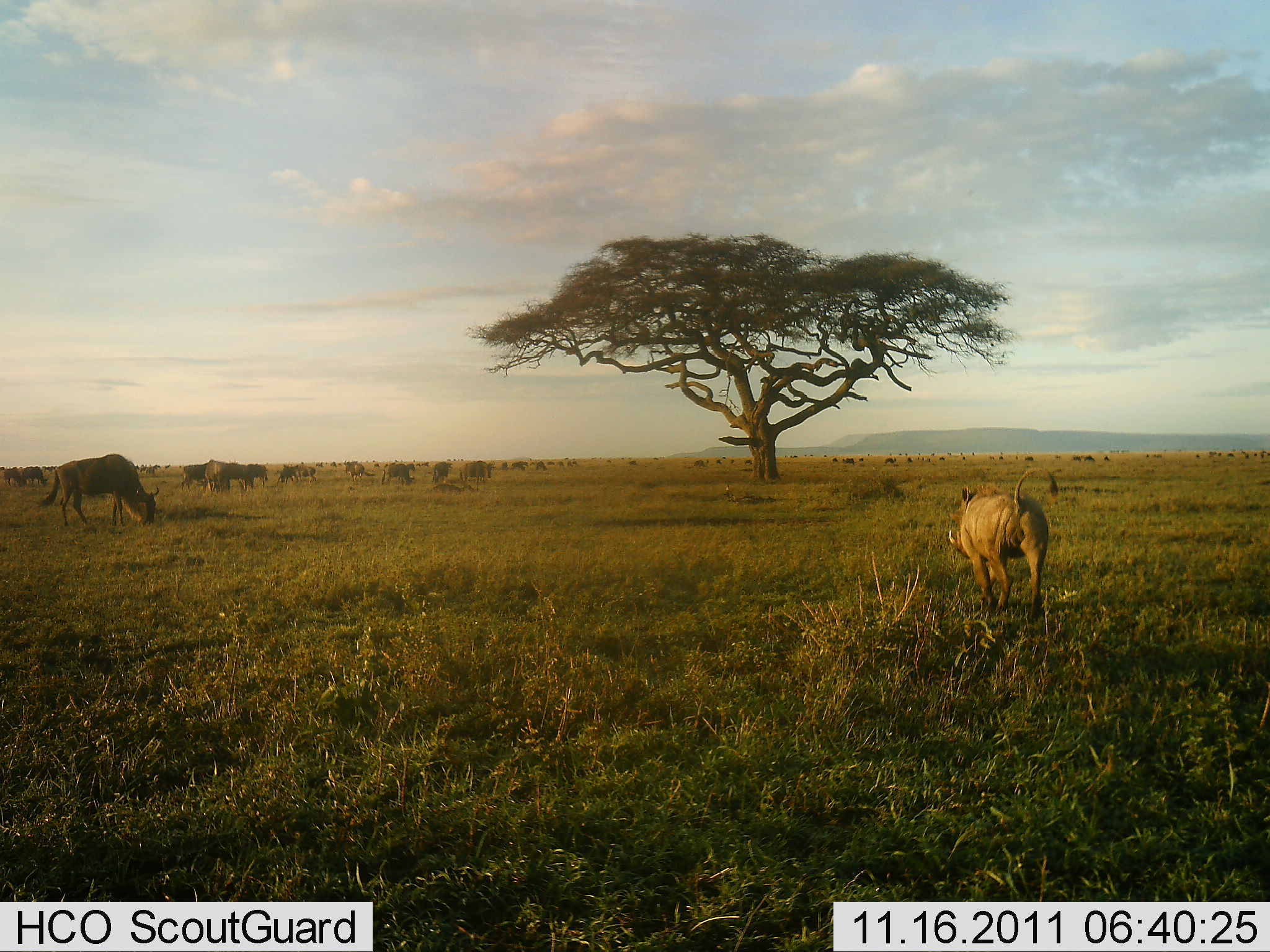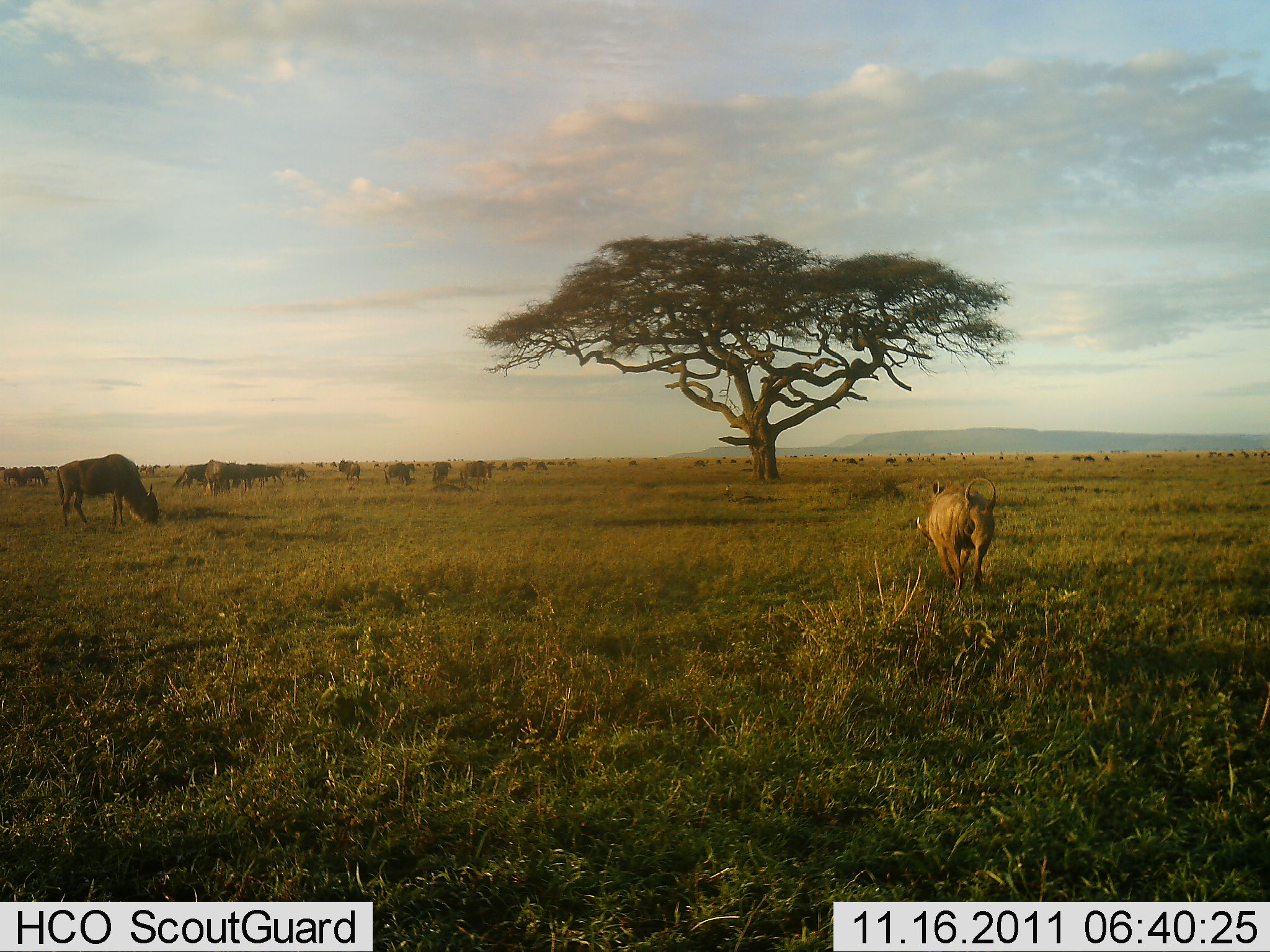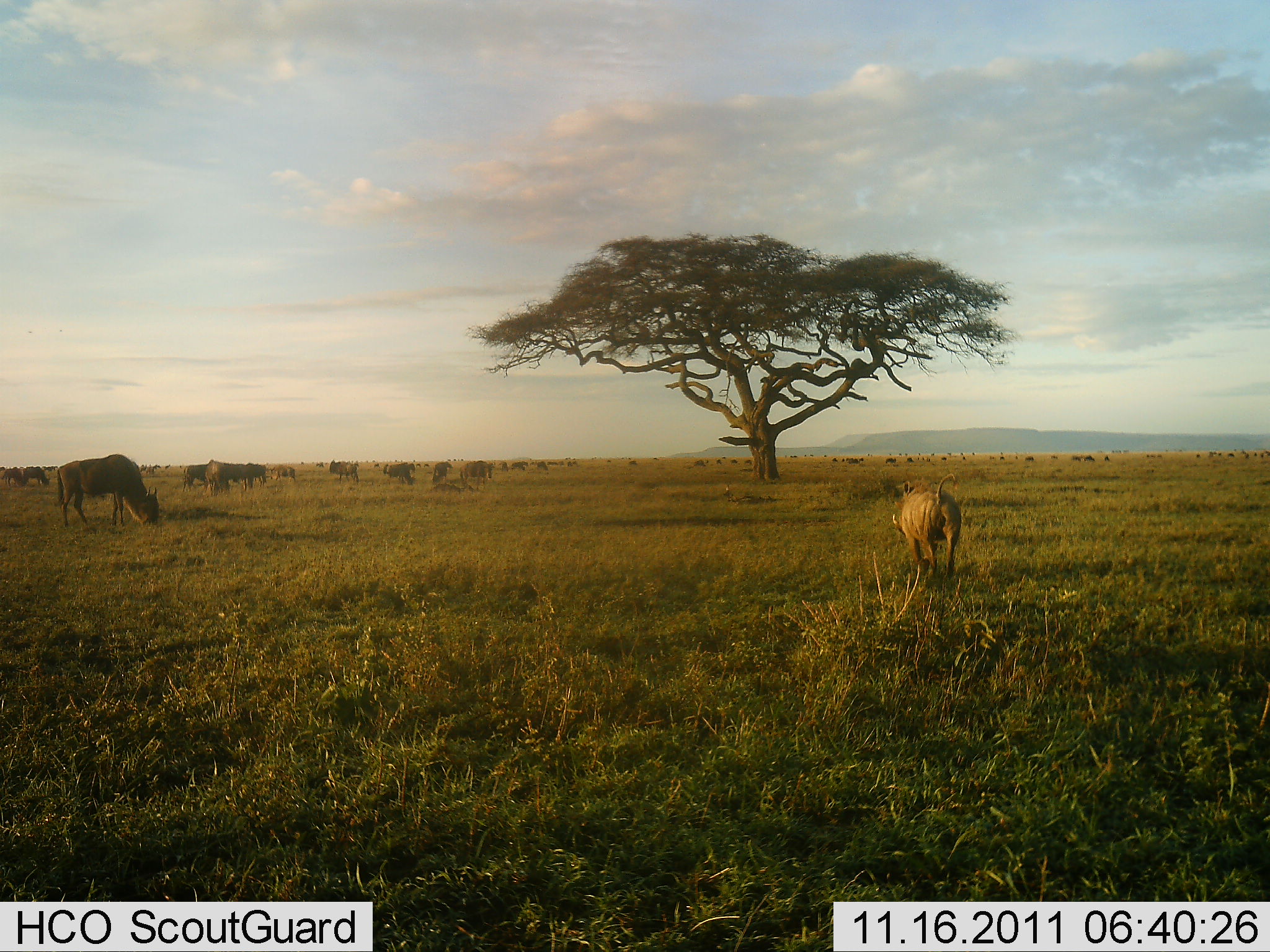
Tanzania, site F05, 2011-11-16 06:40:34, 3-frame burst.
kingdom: Animalia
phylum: Chordata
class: Mammalia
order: Artiodactyla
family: Suidae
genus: Phacochoerus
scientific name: Phacochoerus africanus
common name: warthog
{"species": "warthog (Phacochoerus africanus)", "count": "1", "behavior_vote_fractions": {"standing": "0%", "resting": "0%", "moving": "100%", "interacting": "0%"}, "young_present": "0%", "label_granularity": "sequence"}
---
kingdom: Animalia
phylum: Chordata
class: Mammalia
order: Artiodactyla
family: Bovidae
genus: Connochaetes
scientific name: Connochaetes taurinus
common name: blue wildebeest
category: wildebeest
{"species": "wildebeest (blue wildebeest) (Connochaetes taurinus)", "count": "11-50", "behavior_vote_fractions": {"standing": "43%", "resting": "7%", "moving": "14%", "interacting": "0%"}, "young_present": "0%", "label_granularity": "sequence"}